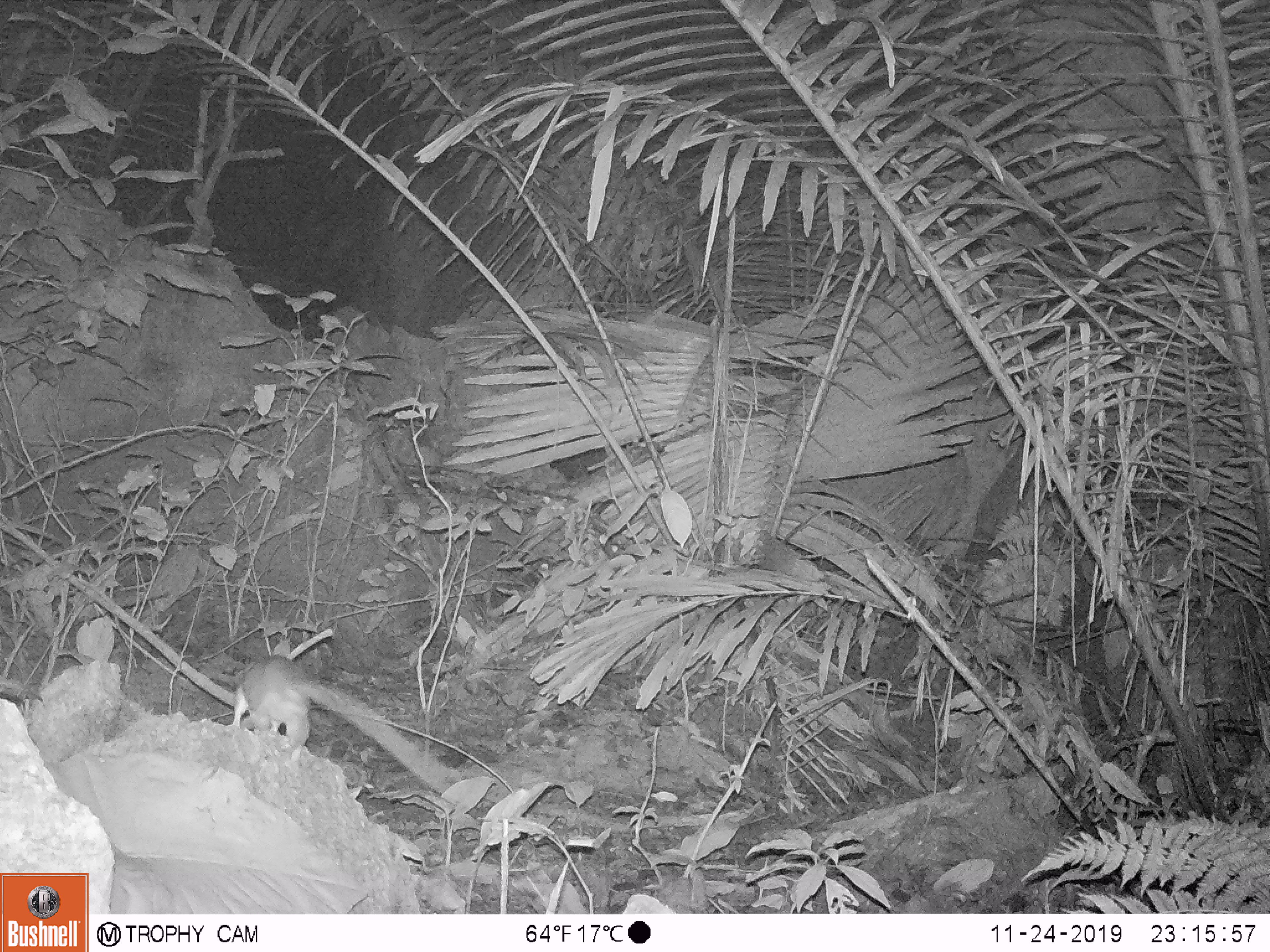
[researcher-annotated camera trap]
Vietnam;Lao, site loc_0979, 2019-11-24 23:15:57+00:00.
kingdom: Animalia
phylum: Chordata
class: Mammalia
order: Rodentia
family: Muridae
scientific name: Muridae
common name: old-world mice and rats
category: unidentified murid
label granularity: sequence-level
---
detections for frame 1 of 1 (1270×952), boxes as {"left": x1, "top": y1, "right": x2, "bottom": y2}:
unidentified murid: {"left": 229, "top": 654, "right": 461, "bottom": 795}